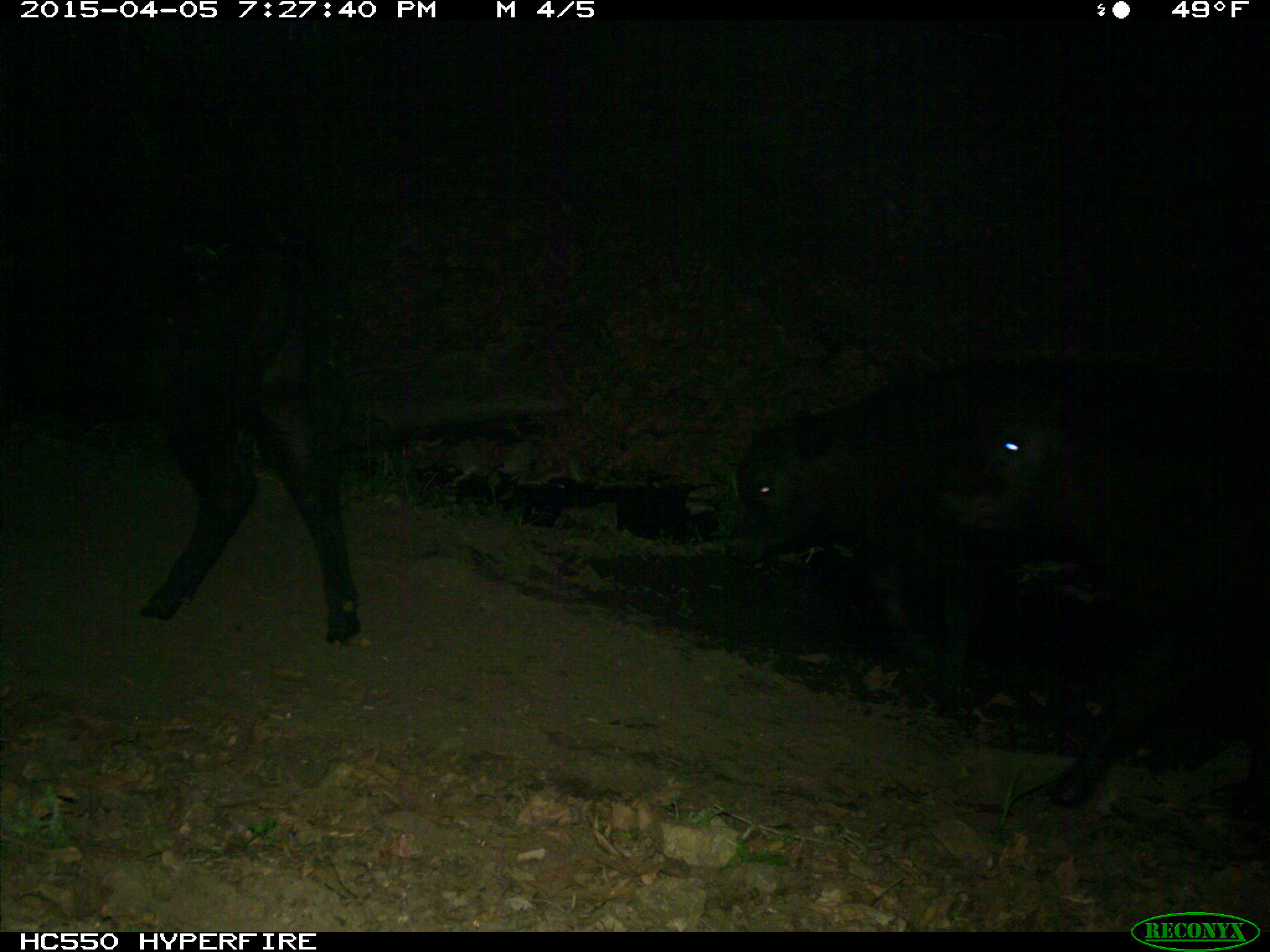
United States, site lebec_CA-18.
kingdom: Animalia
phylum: Chordata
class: Mammalia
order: Artiodactyla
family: Bovidae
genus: Bos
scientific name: Bos taurus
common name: domestic cow